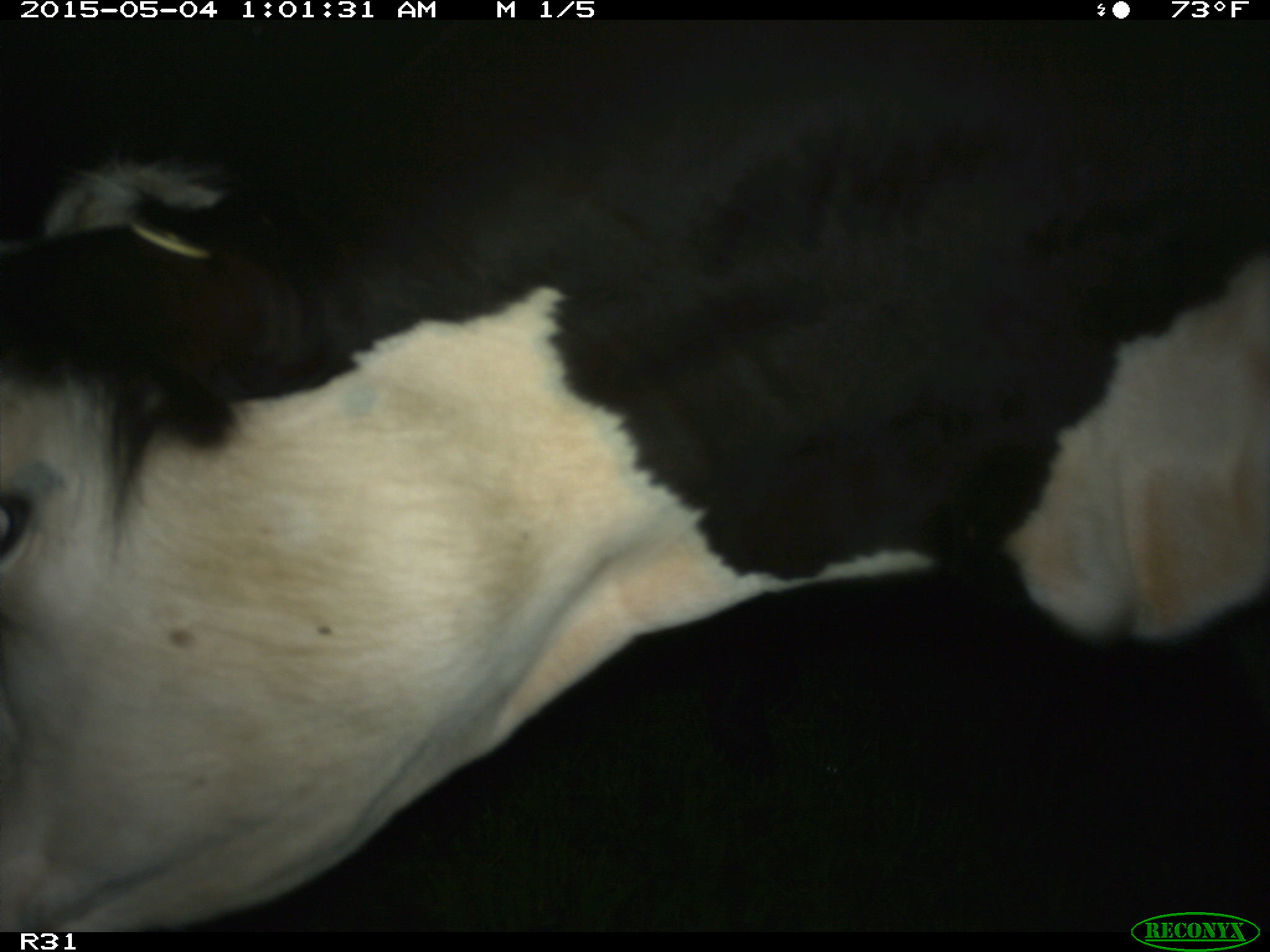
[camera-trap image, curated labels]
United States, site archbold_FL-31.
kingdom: Animalia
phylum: Chordata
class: Mammalia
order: Artiodactyla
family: Bovidae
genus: Bos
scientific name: Bos taurus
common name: domestic cow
Bos taurus (domestic cow).